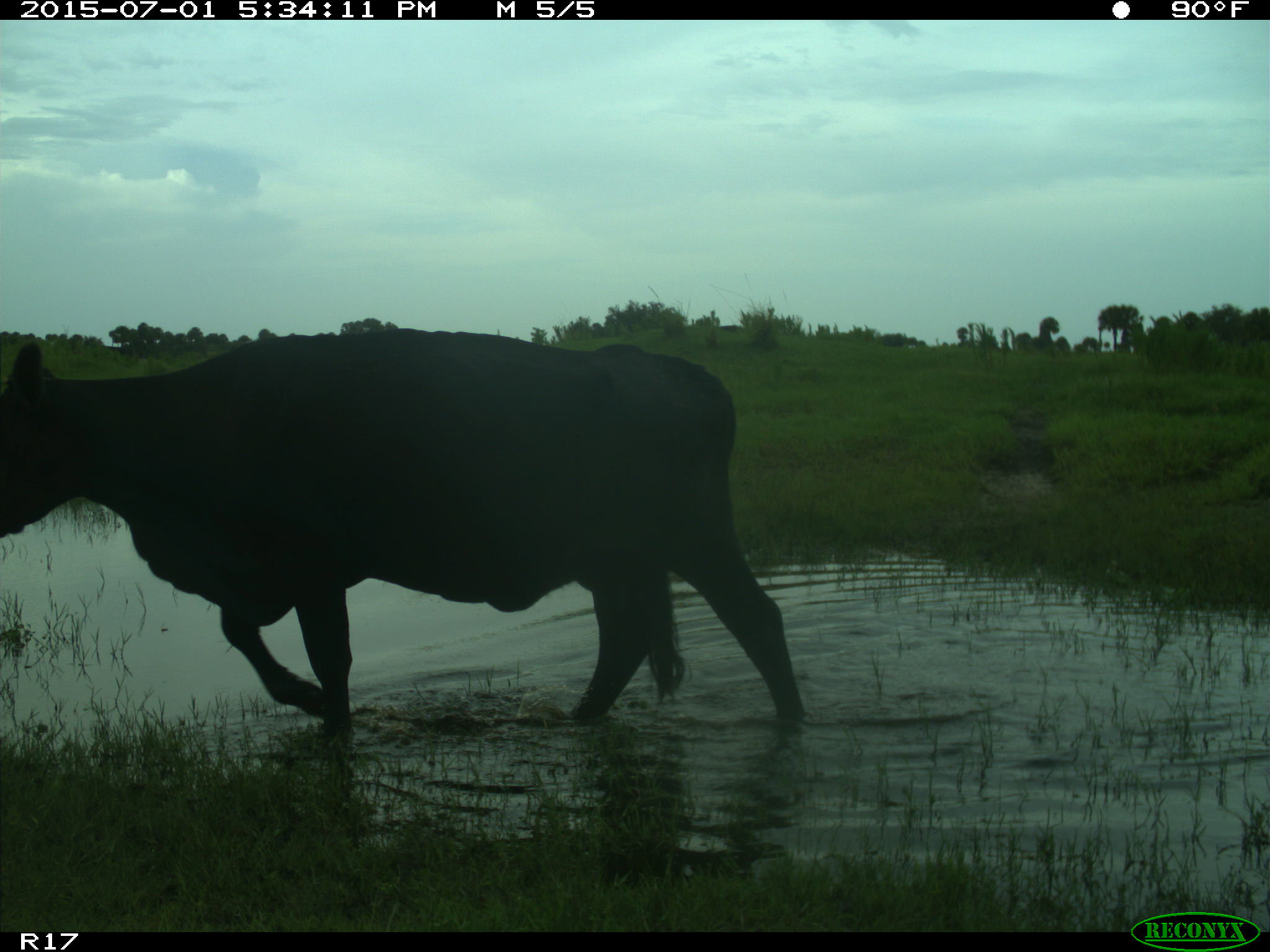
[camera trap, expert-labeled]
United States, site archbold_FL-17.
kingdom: Animalia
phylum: Chordata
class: Mammalia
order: Artiodactyla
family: Bovidae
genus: Bos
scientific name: Bos taurus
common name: domestic cow